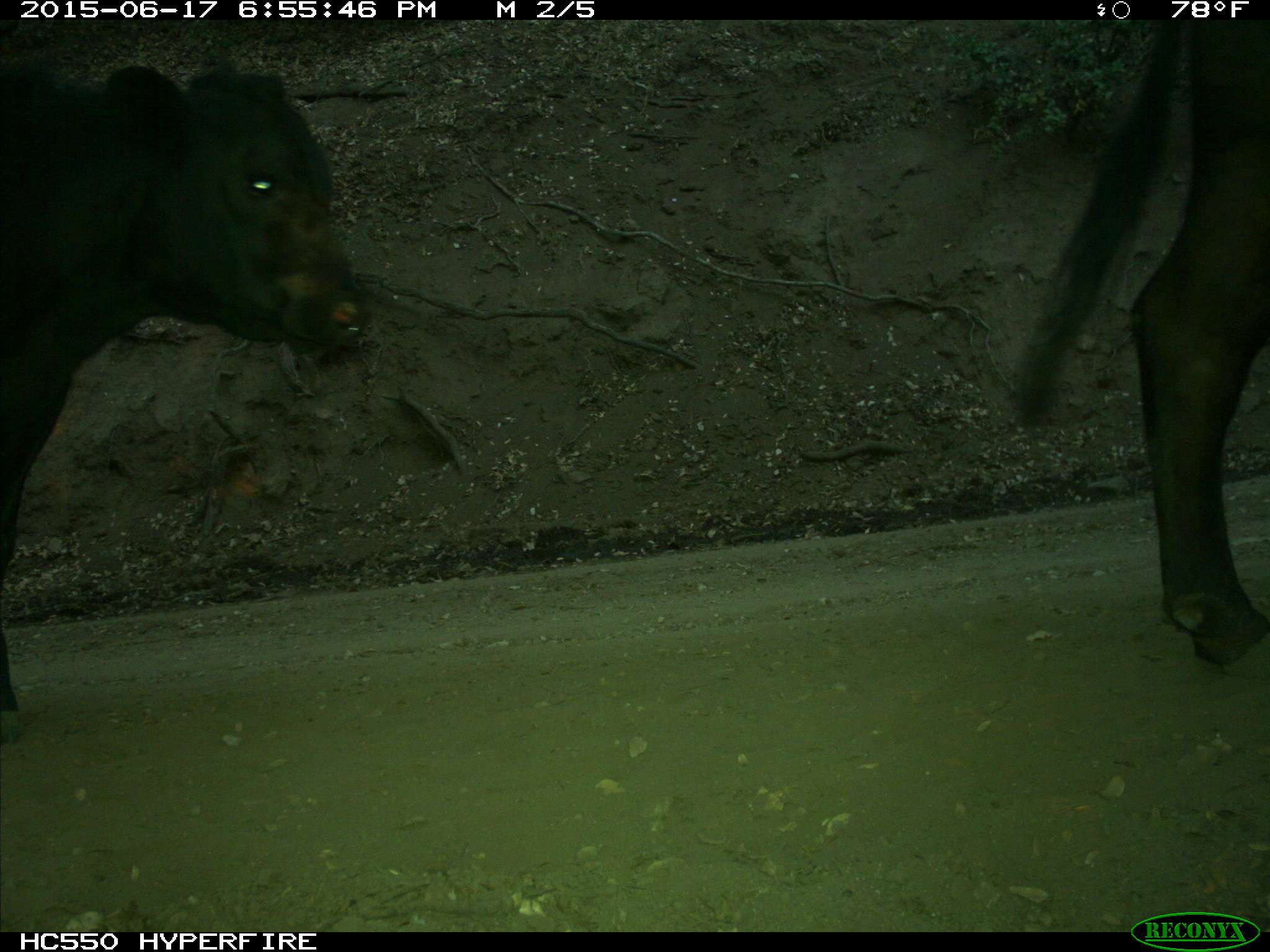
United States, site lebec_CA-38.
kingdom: Animalia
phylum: Chordata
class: Mammalia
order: Artiodactyla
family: Bovidae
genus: Bos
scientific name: Bos taurus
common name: domestic cow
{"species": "Bos taurus (domestic cow)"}